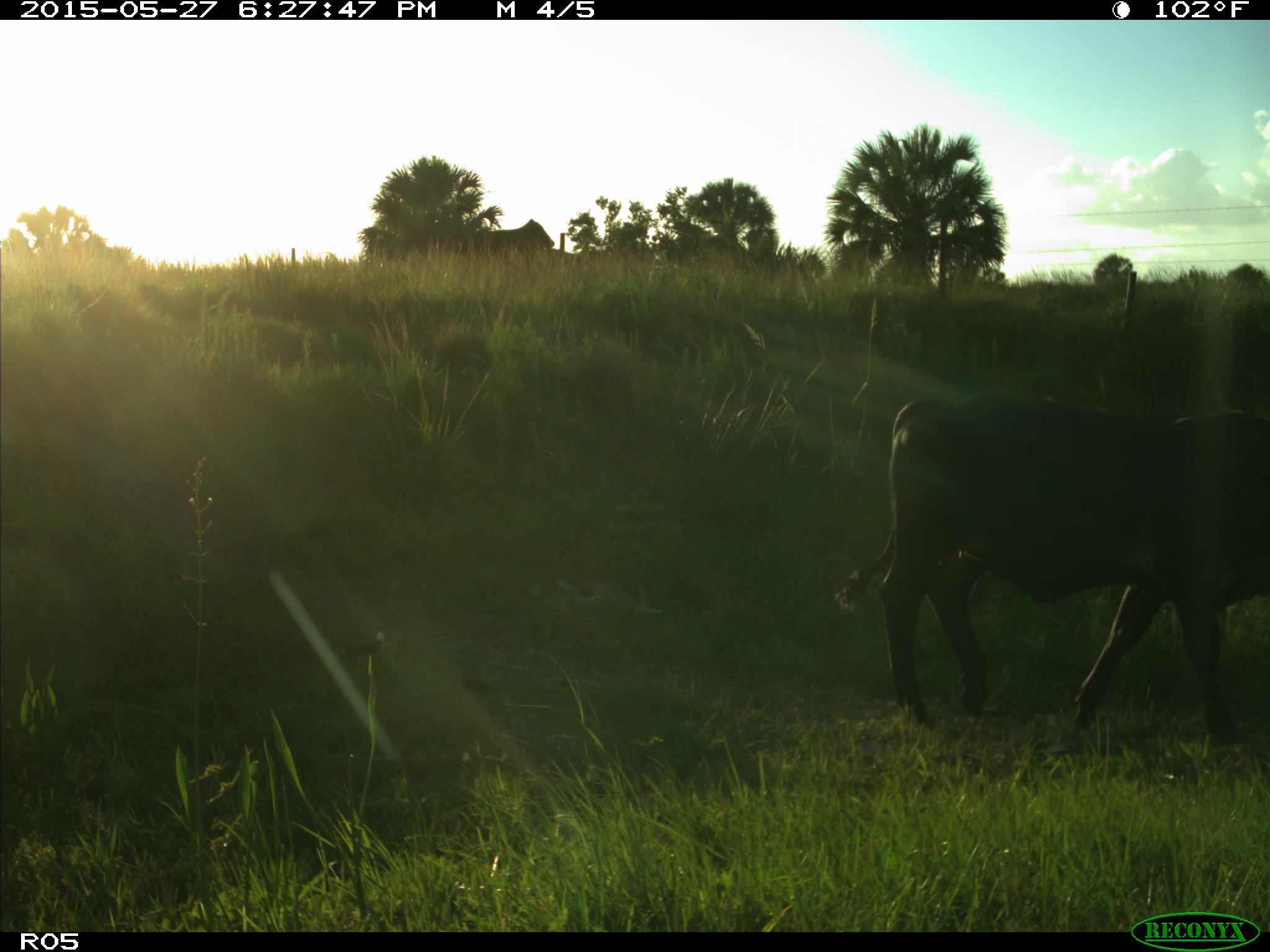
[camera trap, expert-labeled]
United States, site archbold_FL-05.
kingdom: Animalia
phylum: Chordata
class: Mammalia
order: Artiodactyla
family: Bovidae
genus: Bos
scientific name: Bos taurus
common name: domestic cow